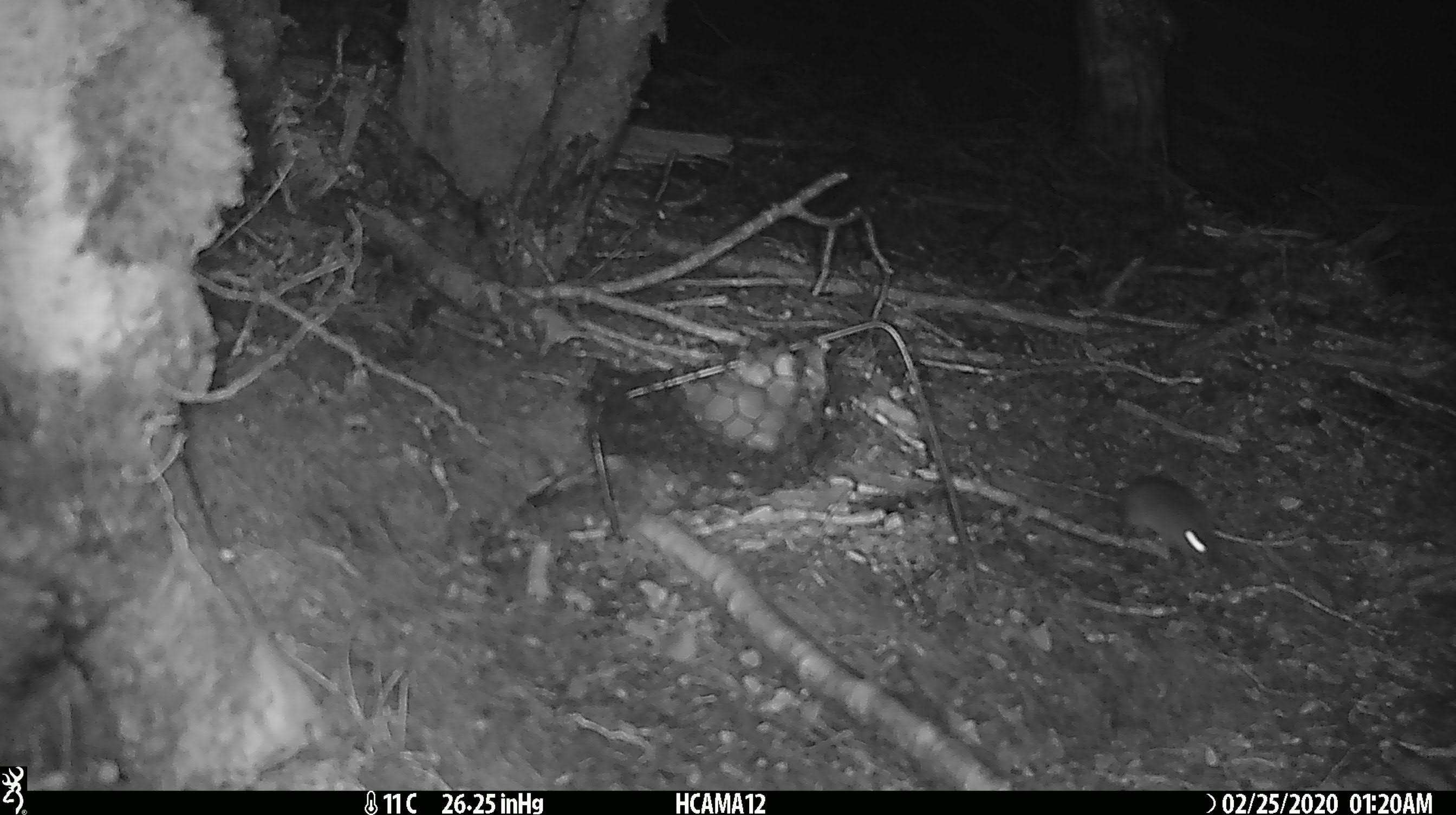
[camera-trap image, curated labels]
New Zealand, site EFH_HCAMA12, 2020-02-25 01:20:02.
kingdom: Animalia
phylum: Chordata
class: Mammalia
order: Rodentia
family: Muridae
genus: Mus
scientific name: Mus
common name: mouse